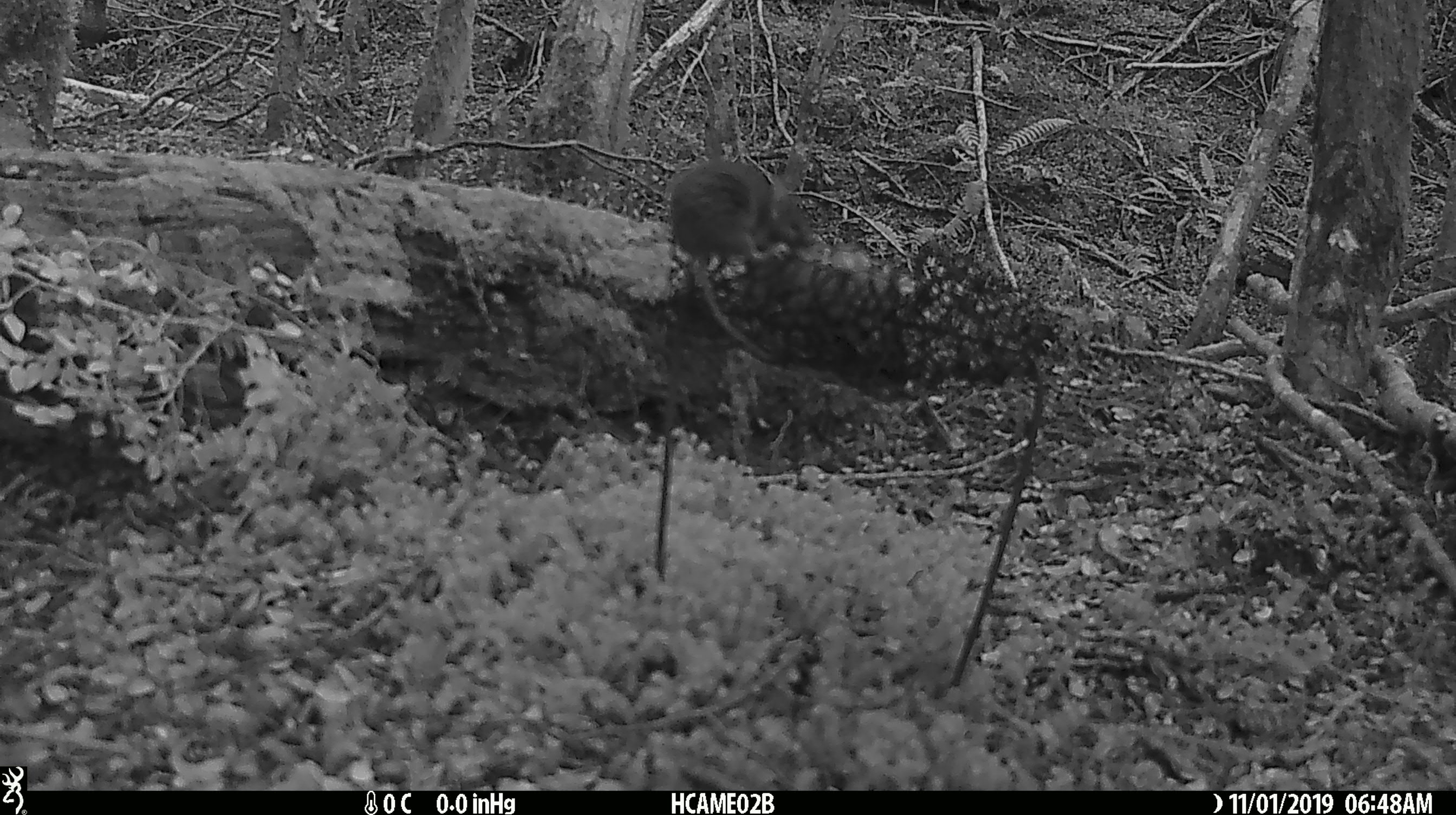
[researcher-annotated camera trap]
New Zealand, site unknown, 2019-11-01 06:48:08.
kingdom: Animalia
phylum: Chordata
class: Mammalia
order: Rodentia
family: Muridae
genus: Mus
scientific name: Mus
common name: mouse